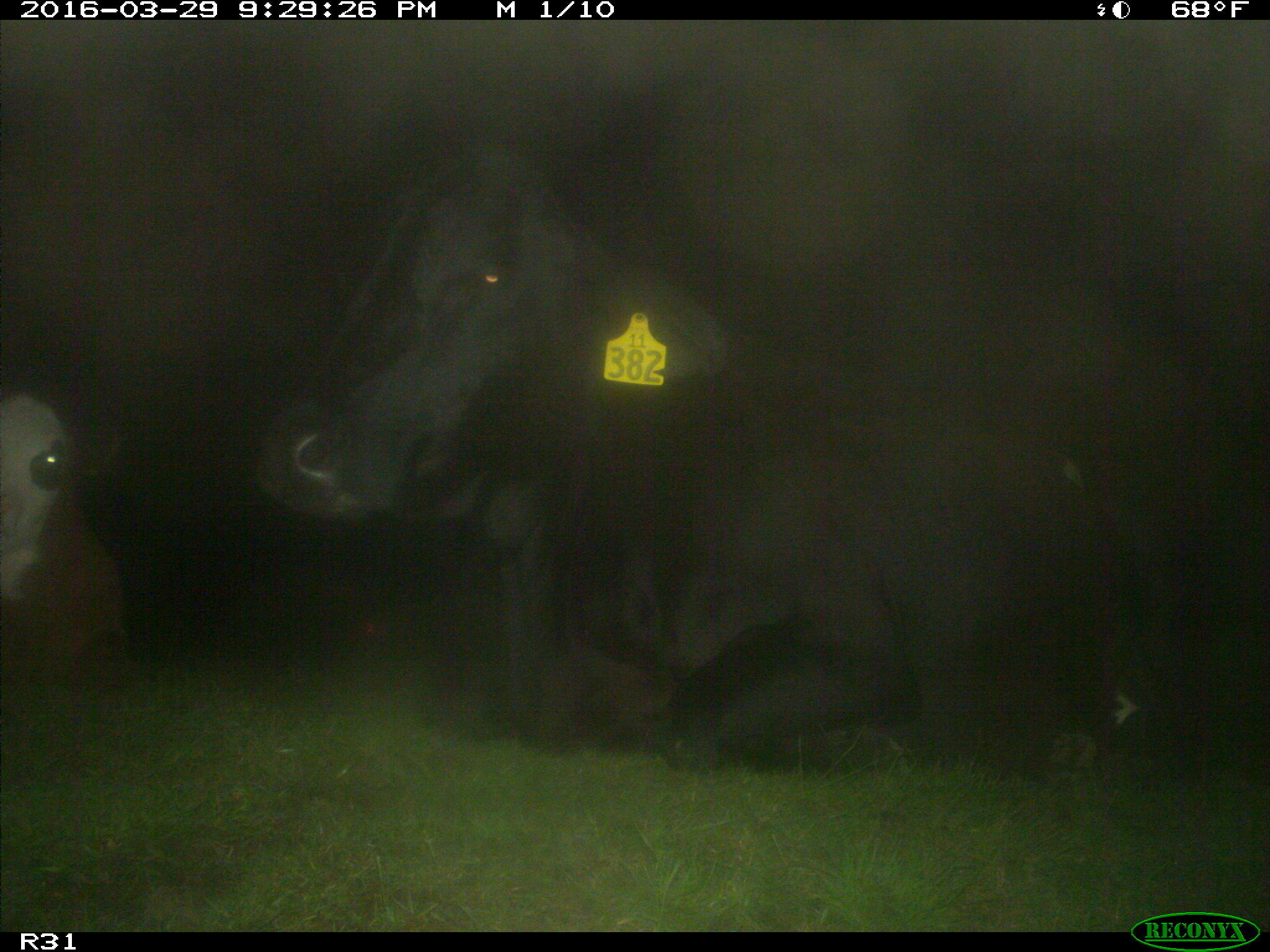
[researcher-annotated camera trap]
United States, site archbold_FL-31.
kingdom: Animalia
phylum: Chordata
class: Mammalia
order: Artiodactyla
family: Bovidae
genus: Bos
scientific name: Bos taurus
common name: domestic cow